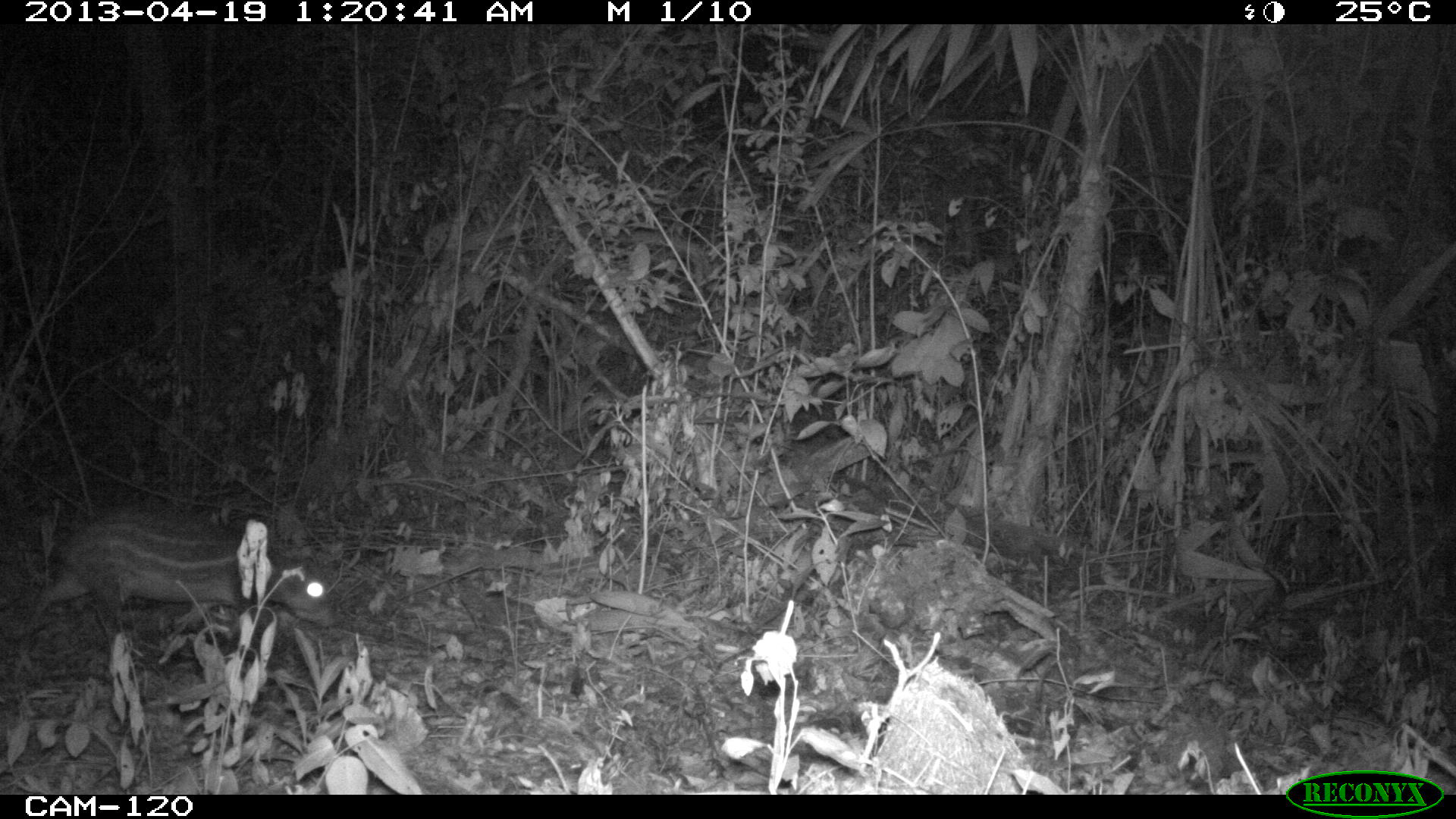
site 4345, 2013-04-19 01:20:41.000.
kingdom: Animalia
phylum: Chordata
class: Mammalia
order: Rodentia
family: Cuniculidae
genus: Cuniculus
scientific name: Cuniculus paca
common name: lowland paca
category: agouti paca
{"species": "agouti paca (lowland paca) (Cuniculus paca)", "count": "1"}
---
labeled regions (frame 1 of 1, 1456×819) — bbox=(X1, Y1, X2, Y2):
agouti paca: bbox=(20, 504, 340, 655)